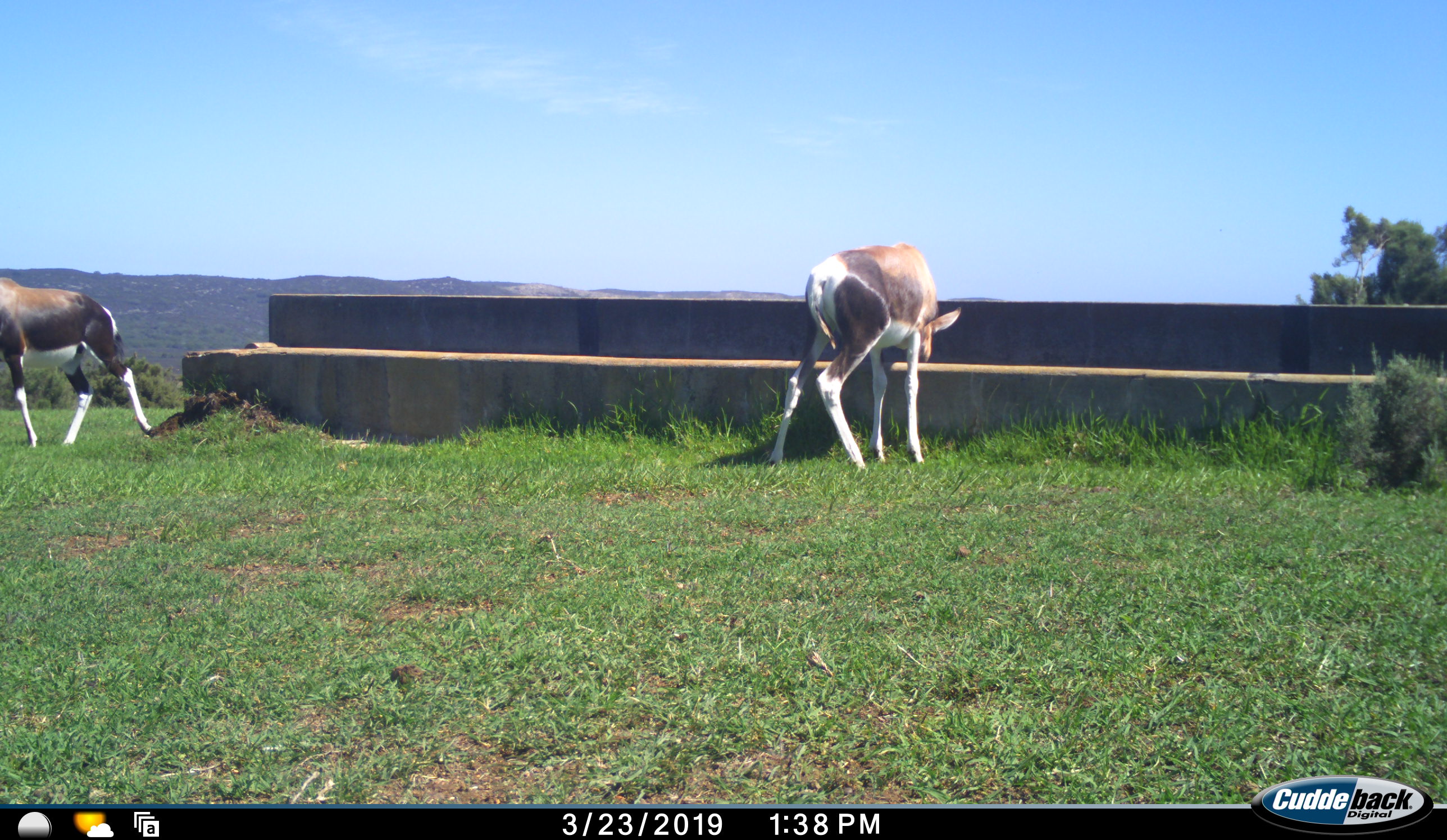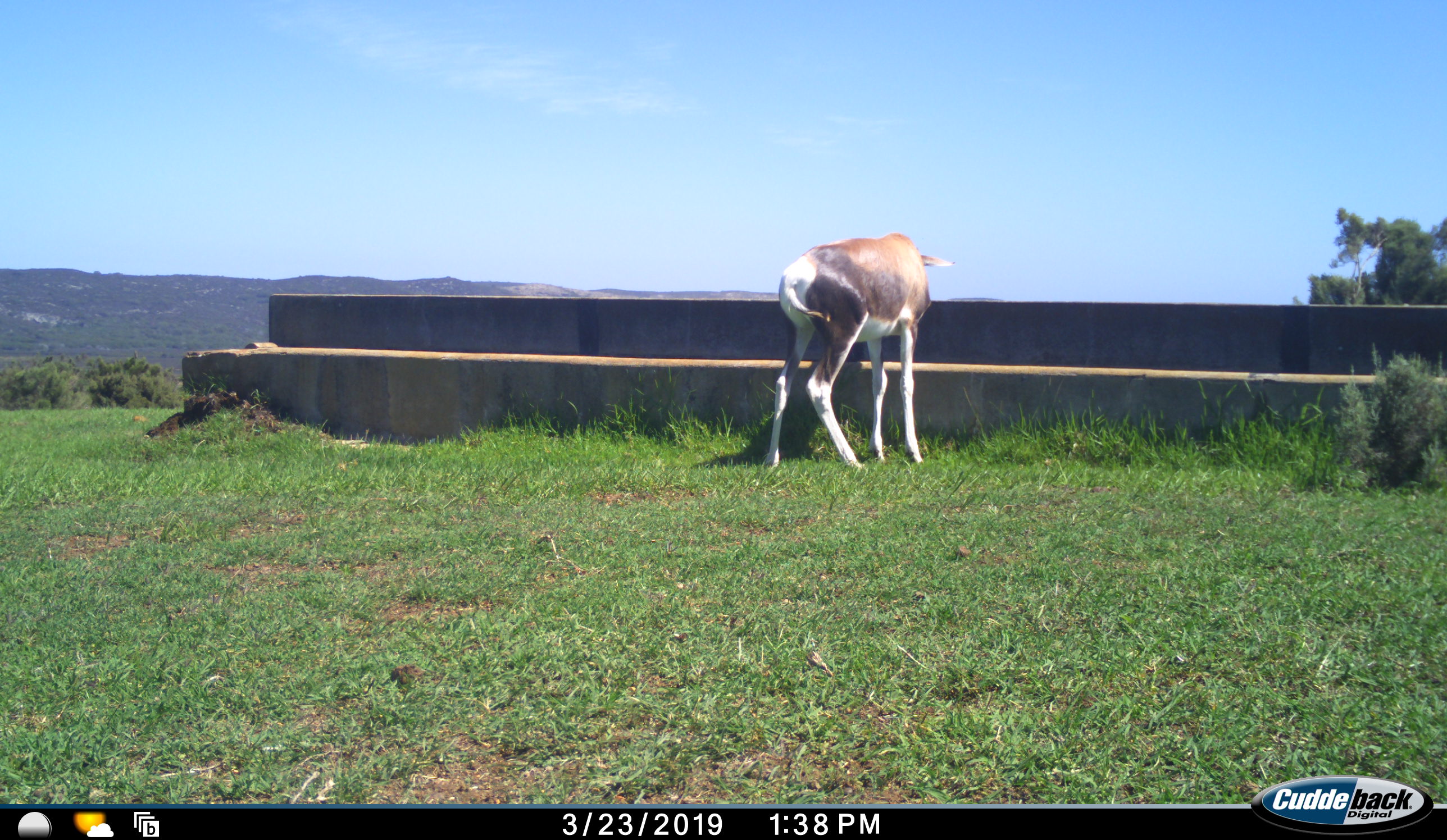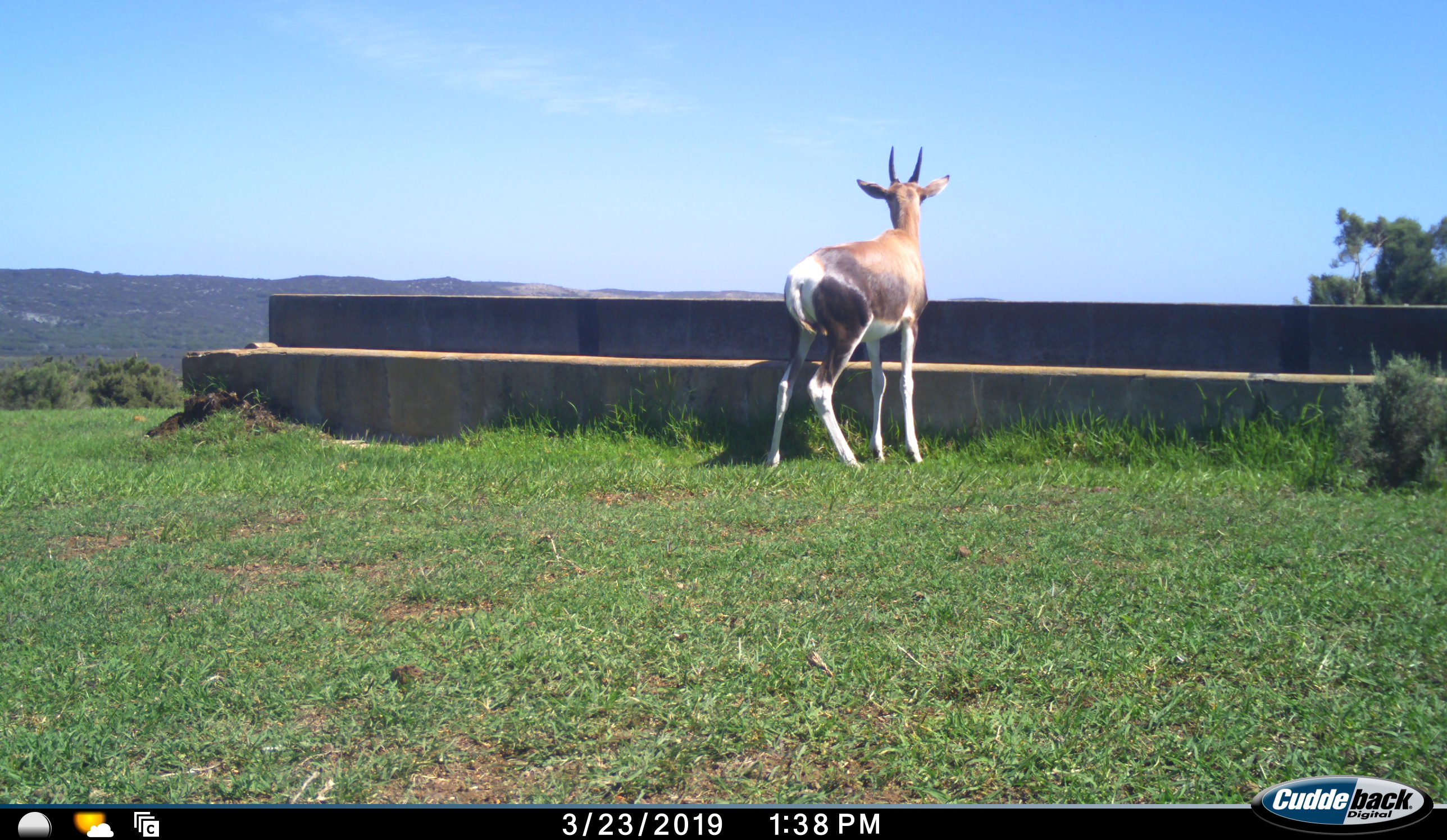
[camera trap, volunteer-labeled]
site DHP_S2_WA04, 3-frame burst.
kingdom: Animalia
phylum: Chordata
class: Mammalia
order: Artiodactyla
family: Bovidae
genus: Damaliscus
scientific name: Damaliscus pygargus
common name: bontebok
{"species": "bontebok (Damaliscus pygargus)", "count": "2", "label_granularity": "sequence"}